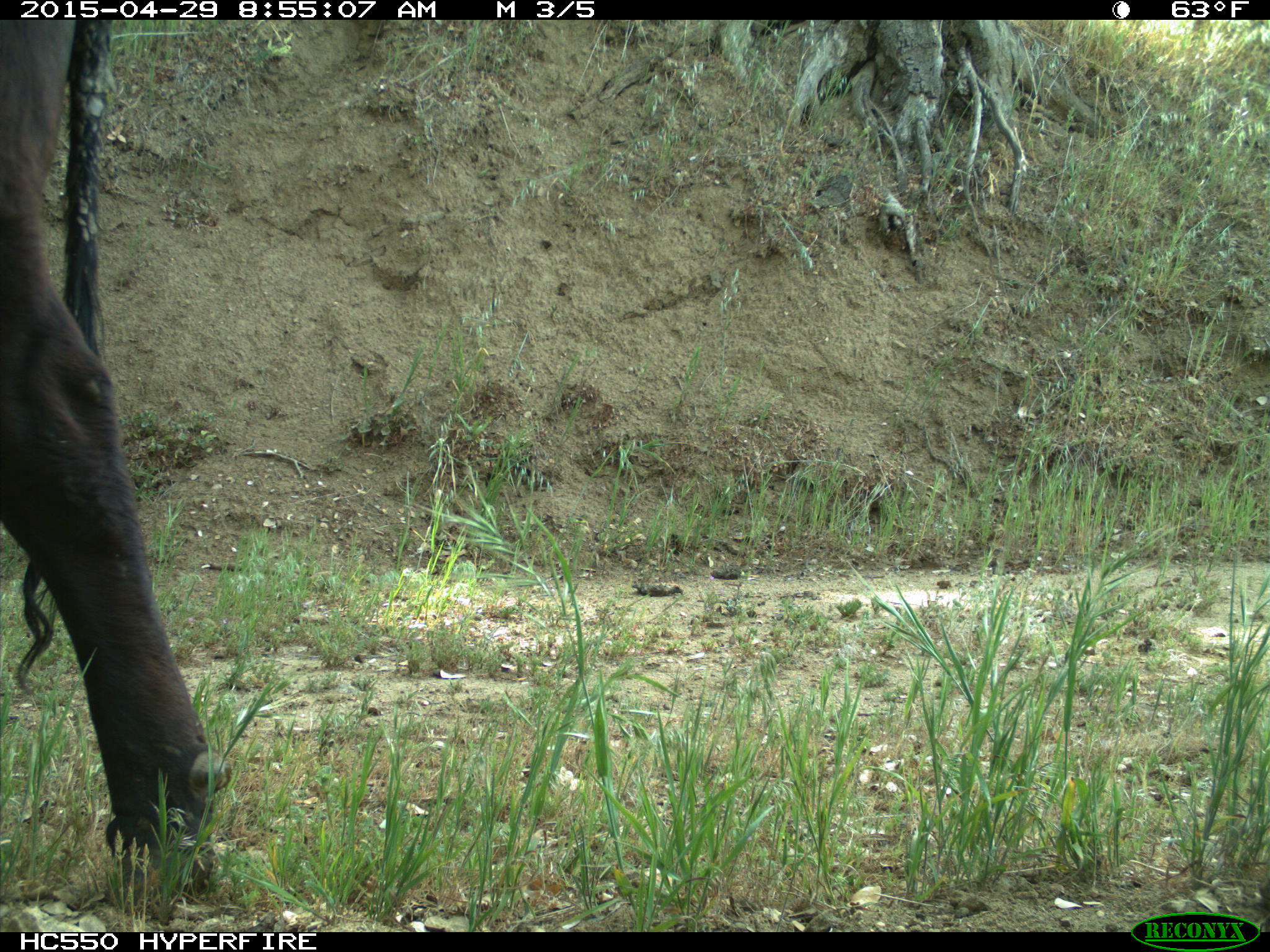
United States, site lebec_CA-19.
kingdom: Animalia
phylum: Chordata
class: Mammalia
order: Artiodactyla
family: Bovidae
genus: Bos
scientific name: Bos taurus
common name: domestic cow